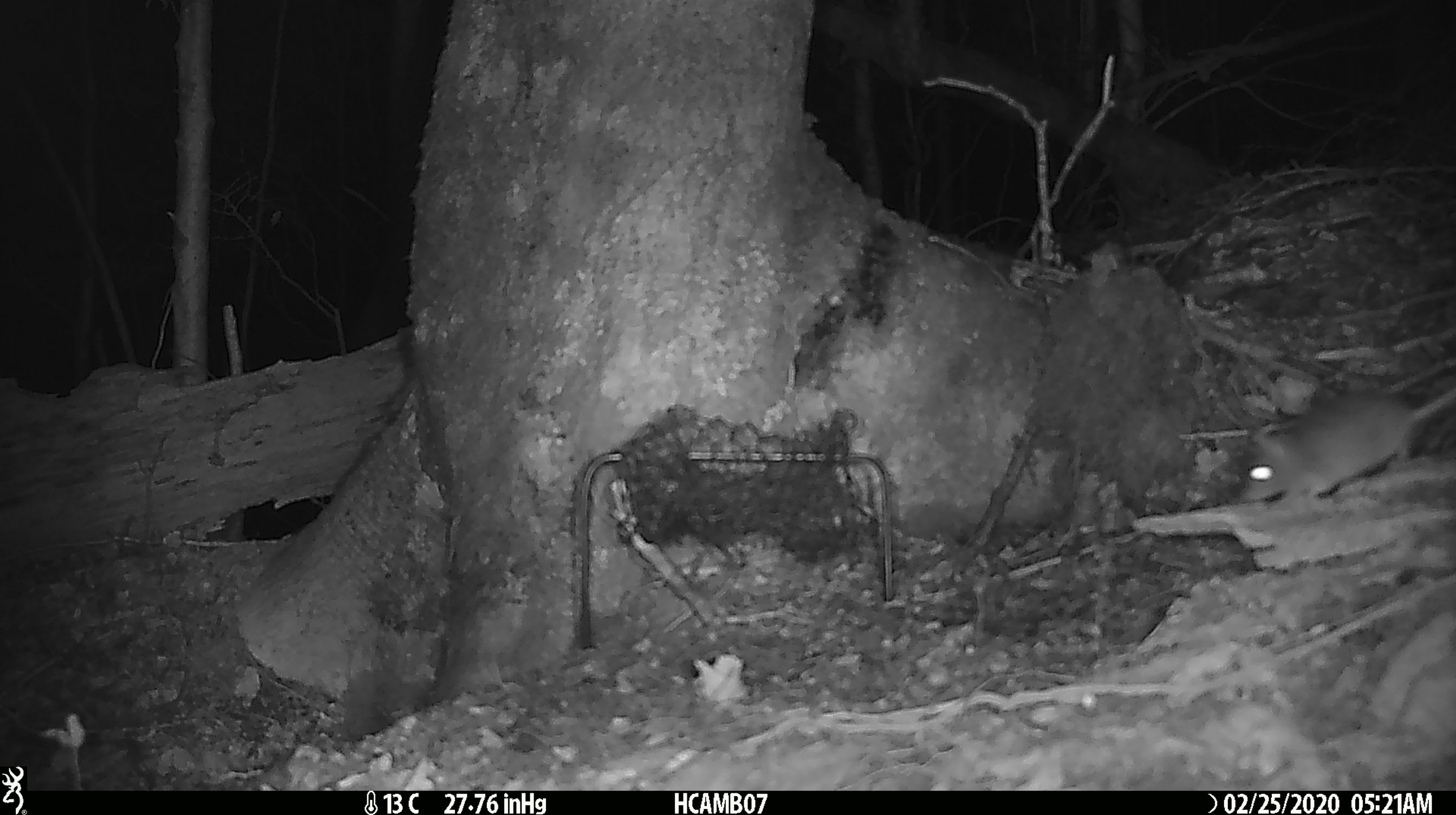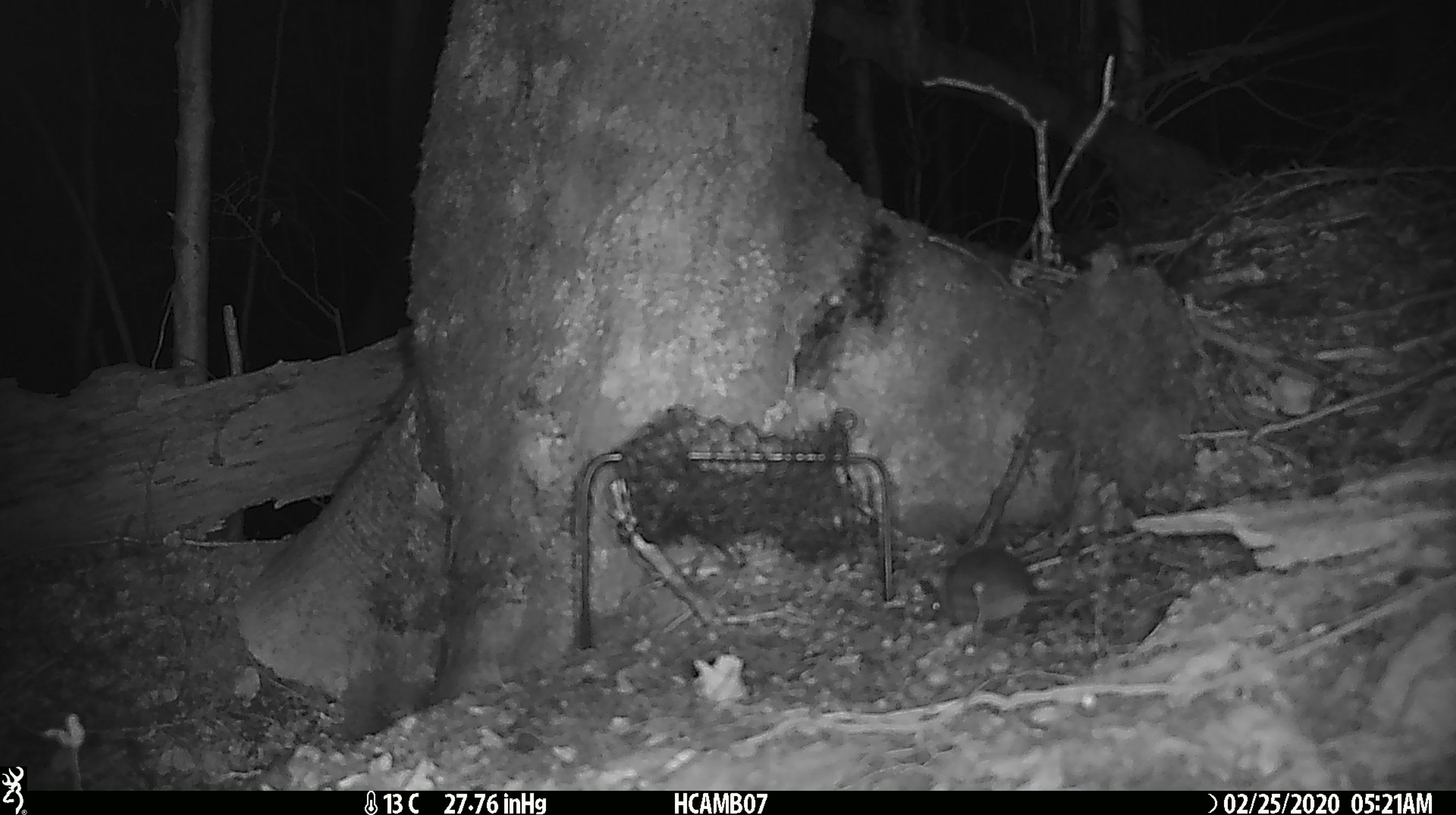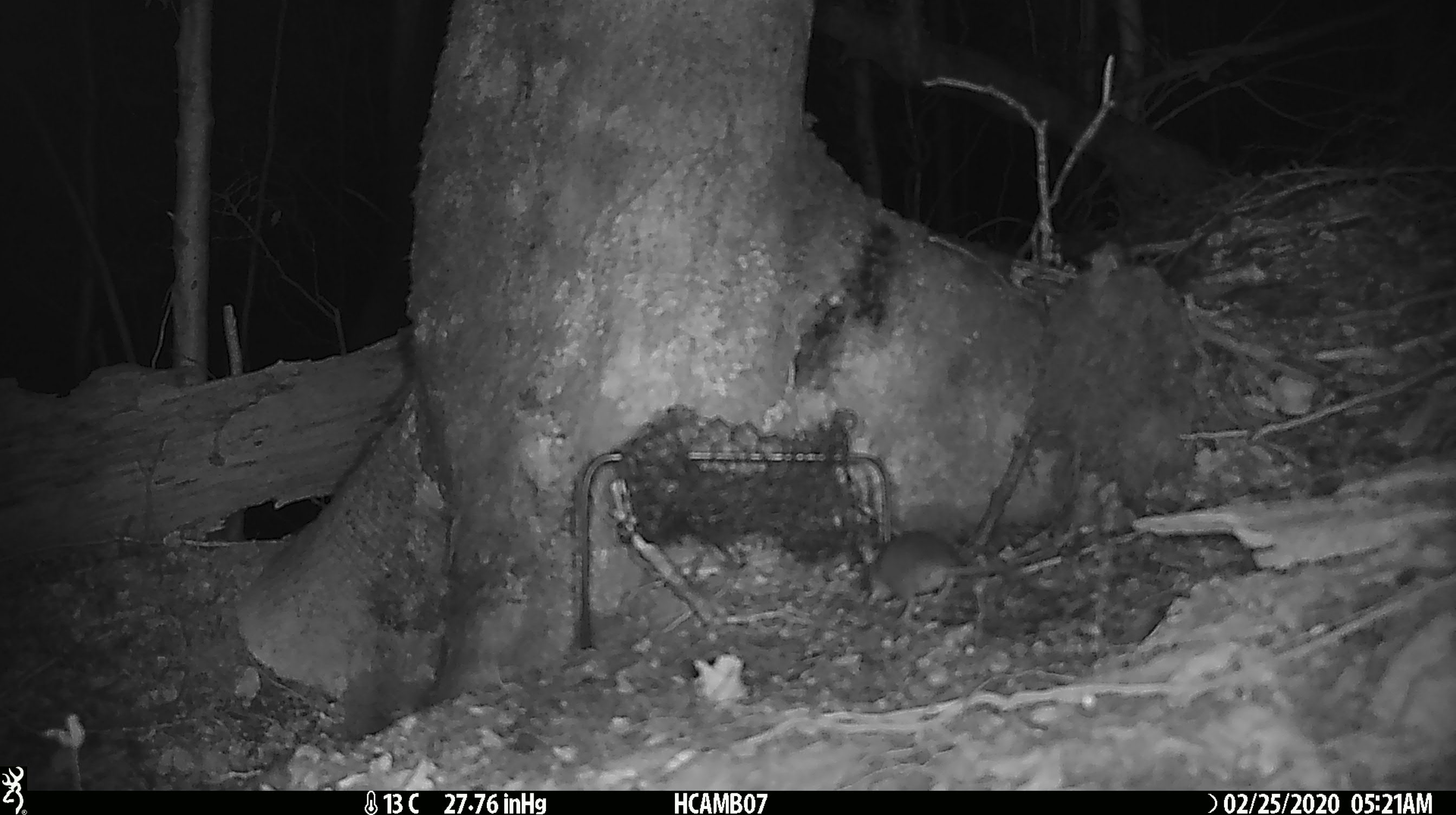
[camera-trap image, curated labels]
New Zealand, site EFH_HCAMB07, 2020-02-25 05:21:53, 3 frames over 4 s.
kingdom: Animalia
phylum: Chordata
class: Mammalia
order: Rodentia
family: Muridae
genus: Mus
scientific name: Mus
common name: mouse